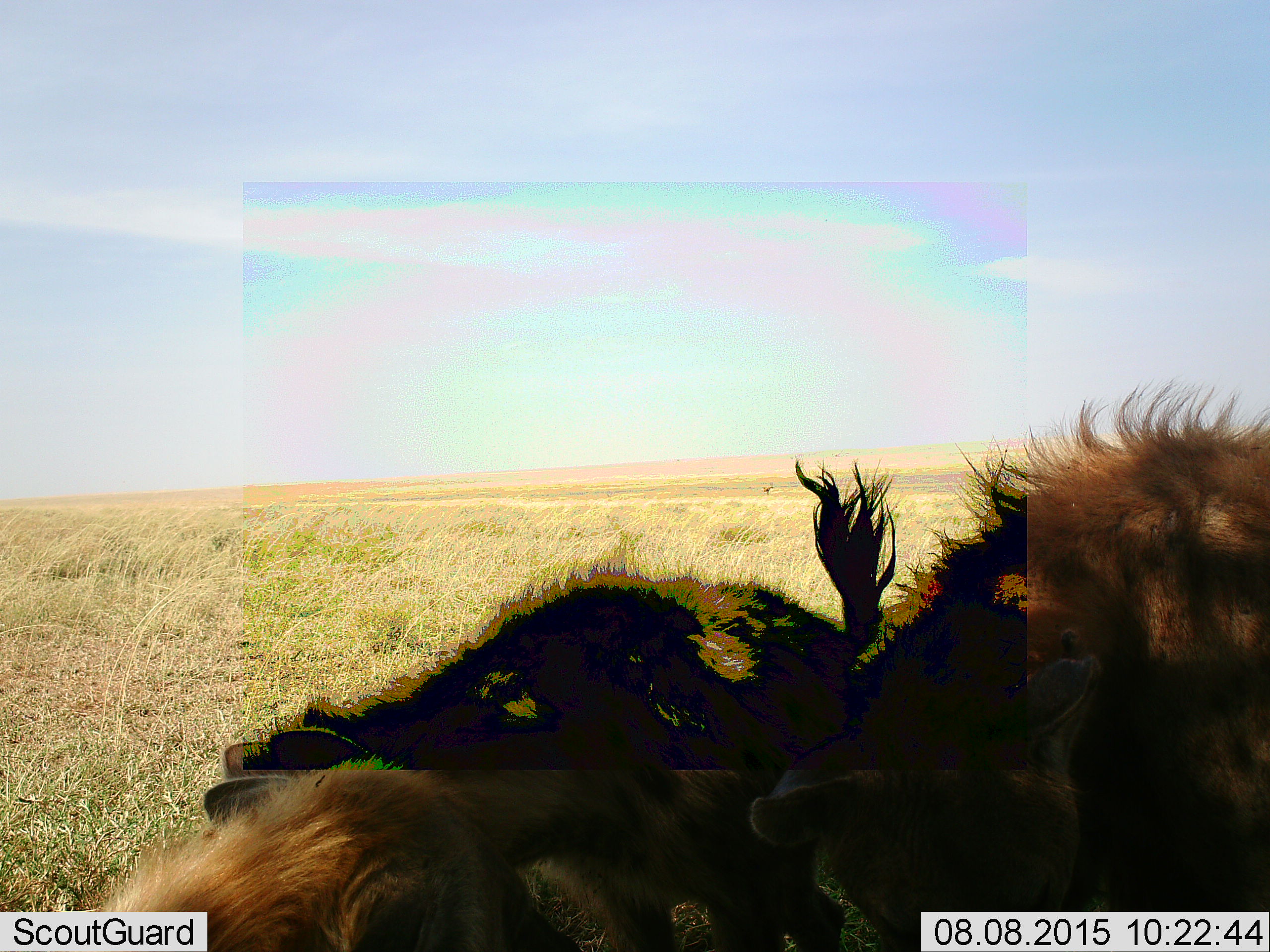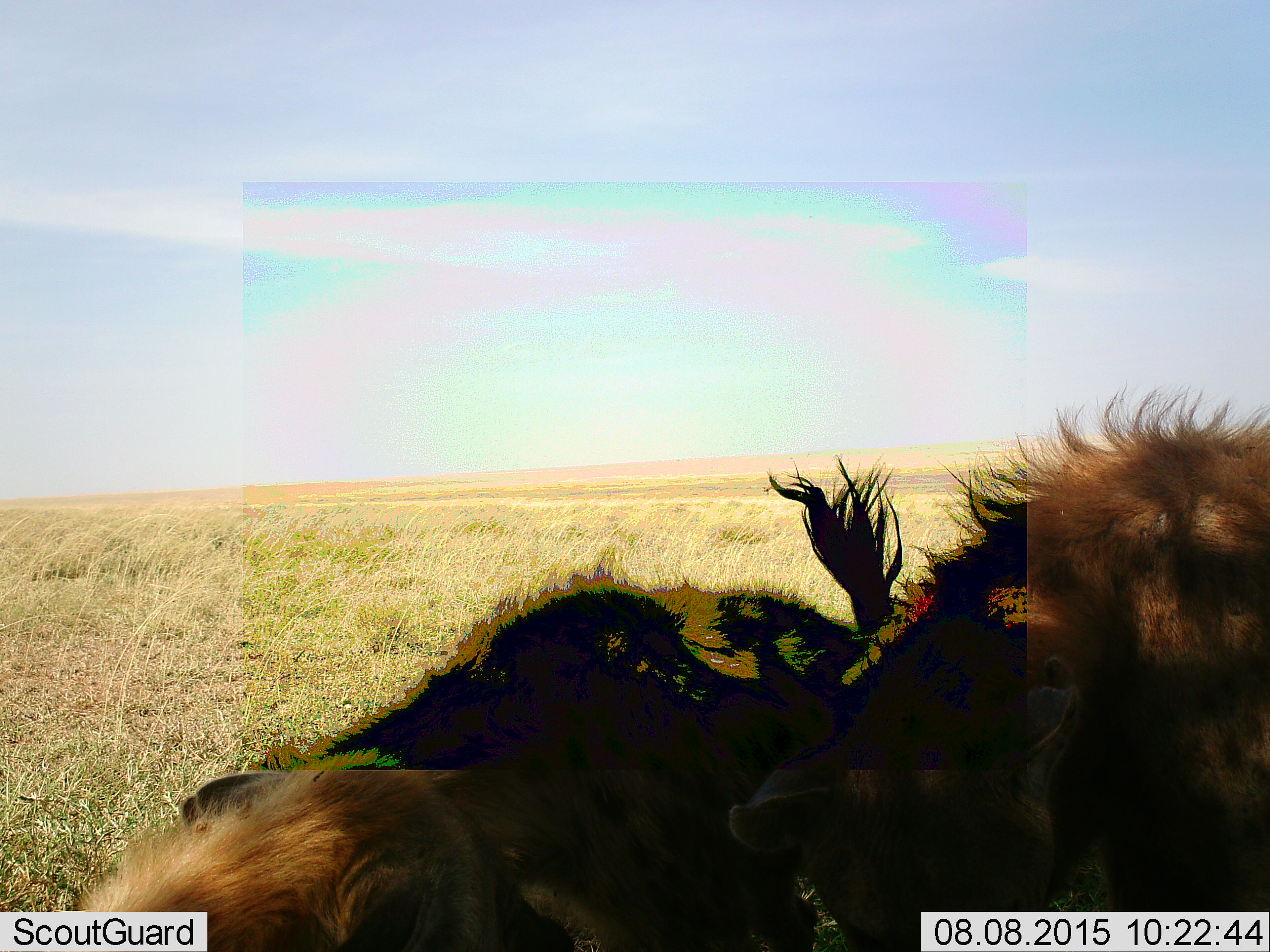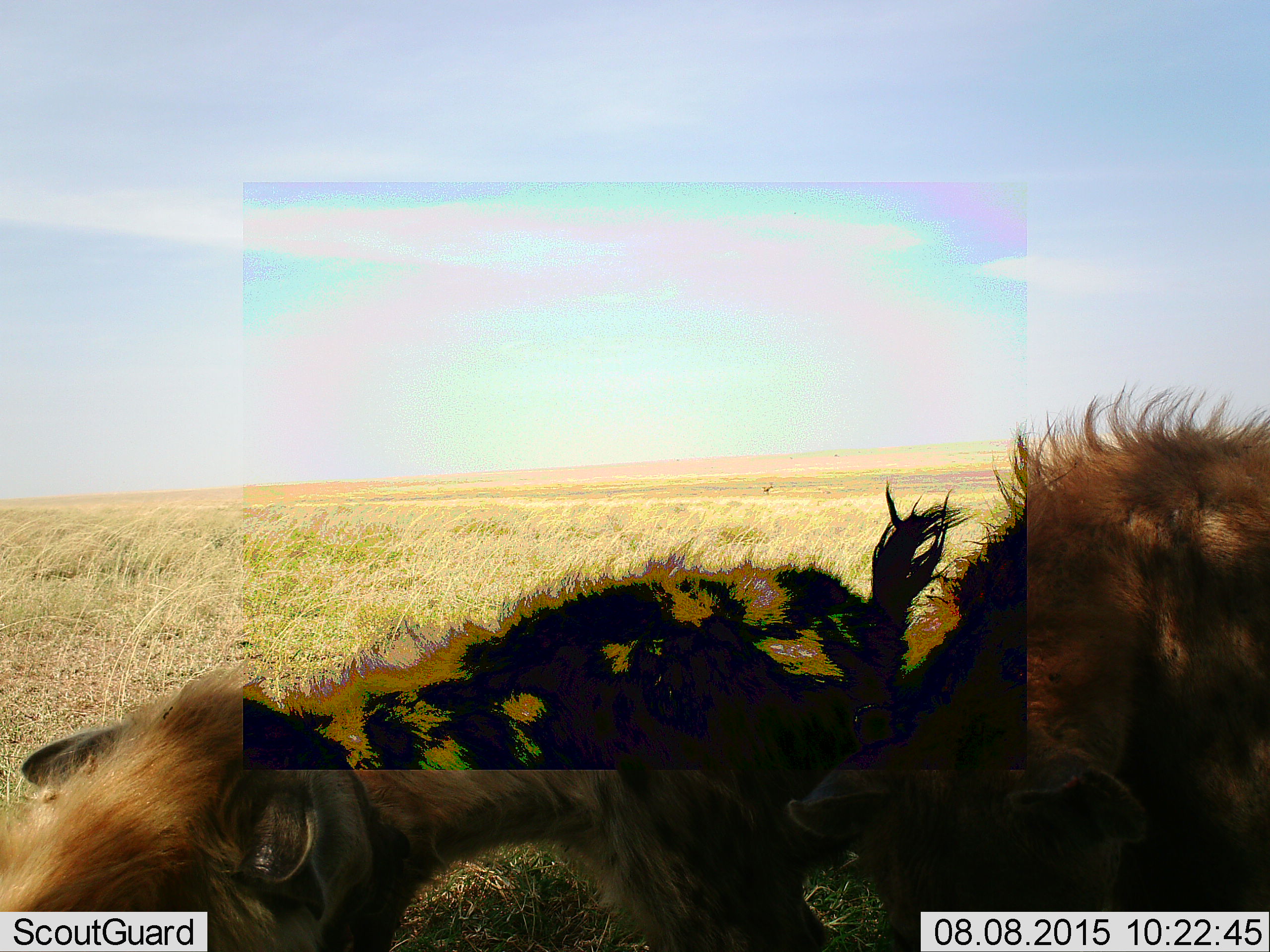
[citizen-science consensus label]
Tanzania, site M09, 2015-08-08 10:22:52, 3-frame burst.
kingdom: Animalia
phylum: Chordata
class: Mammalia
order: Carnivora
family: Hyaenidae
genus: Crocuta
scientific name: Crocuta crocuta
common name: spotted hyena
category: hyenaspotted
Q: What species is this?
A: Hyenaspotted (spotted hyena) (Crocuta crocuta).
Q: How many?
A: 3.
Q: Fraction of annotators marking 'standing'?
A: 75%.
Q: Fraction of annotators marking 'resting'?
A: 25%.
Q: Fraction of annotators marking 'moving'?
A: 25%.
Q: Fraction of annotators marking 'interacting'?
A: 50%.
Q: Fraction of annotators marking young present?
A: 0%.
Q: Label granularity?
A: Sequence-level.